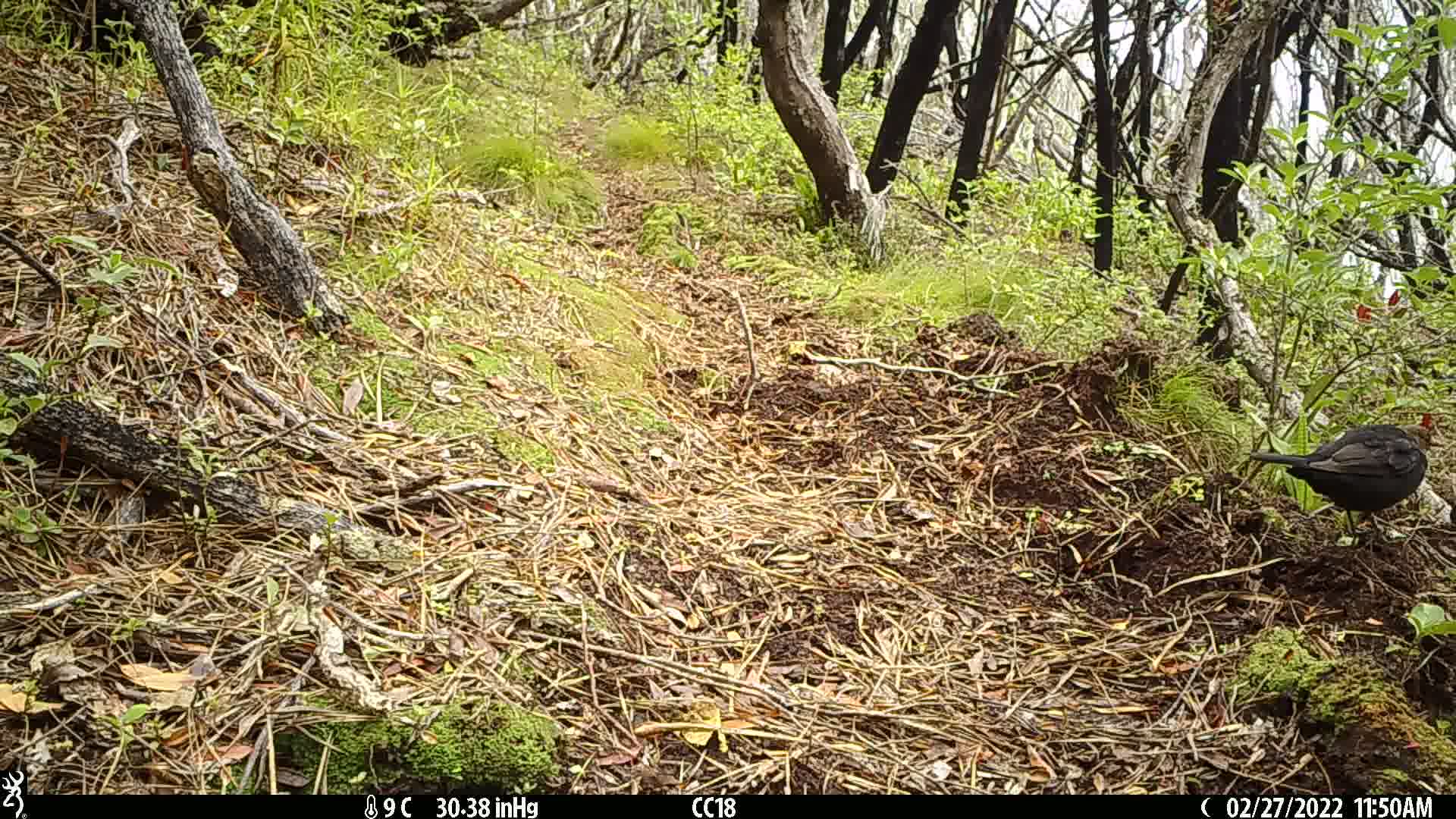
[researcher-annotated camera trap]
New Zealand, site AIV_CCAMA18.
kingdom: Animalia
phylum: Chordata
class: Aves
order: Passeriformes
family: Turdidae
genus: Turdus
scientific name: Turdus merula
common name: eurasian blackbird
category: blackbird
Blackbird (eurasian blackbird) (Turdus merula).